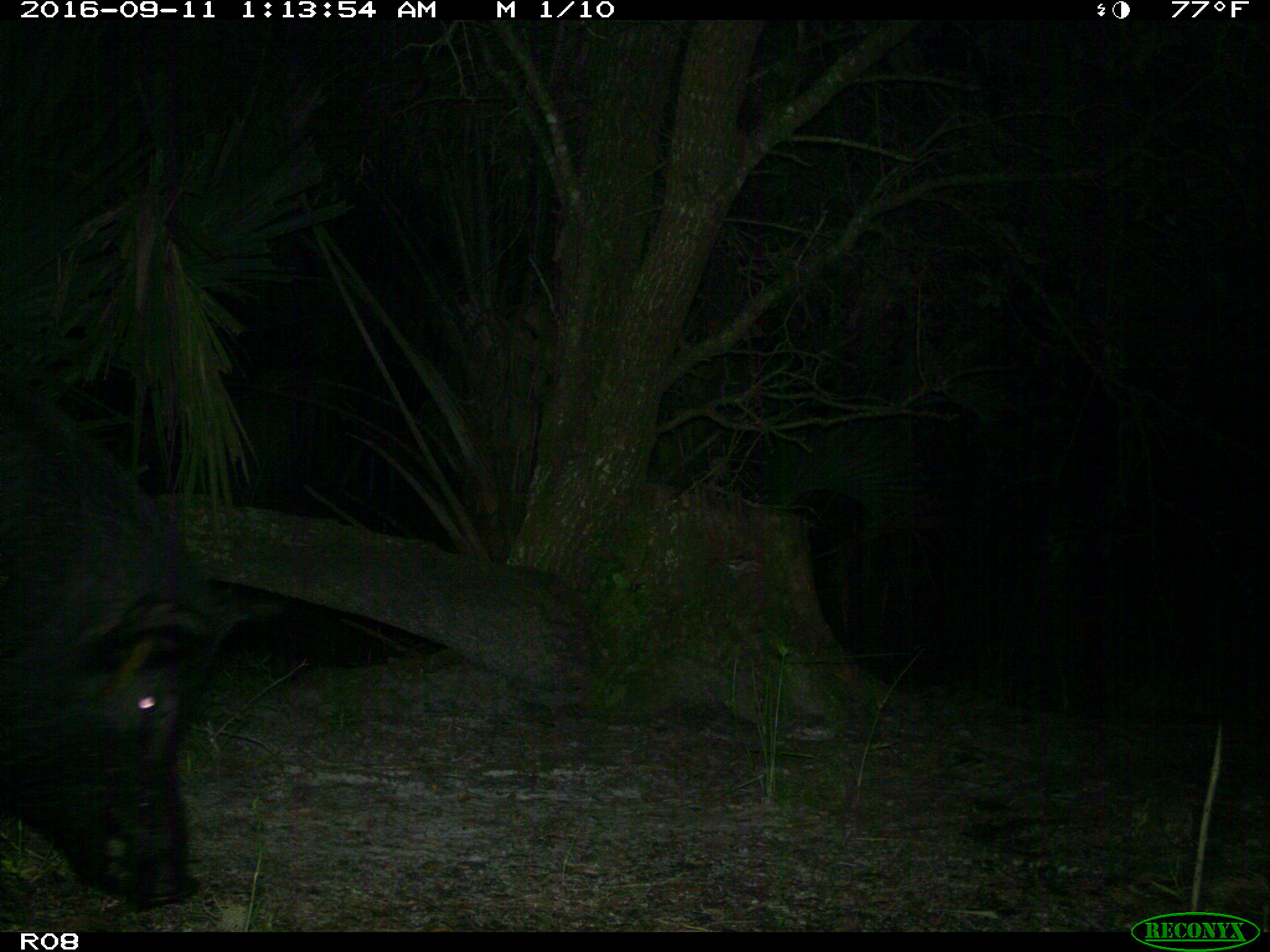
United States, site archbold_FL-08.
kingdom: Animalia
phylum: Chordata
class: Mammalia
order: Artiodactyla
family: Suidae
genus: Sus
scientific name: Sus scrofa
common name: wild boar